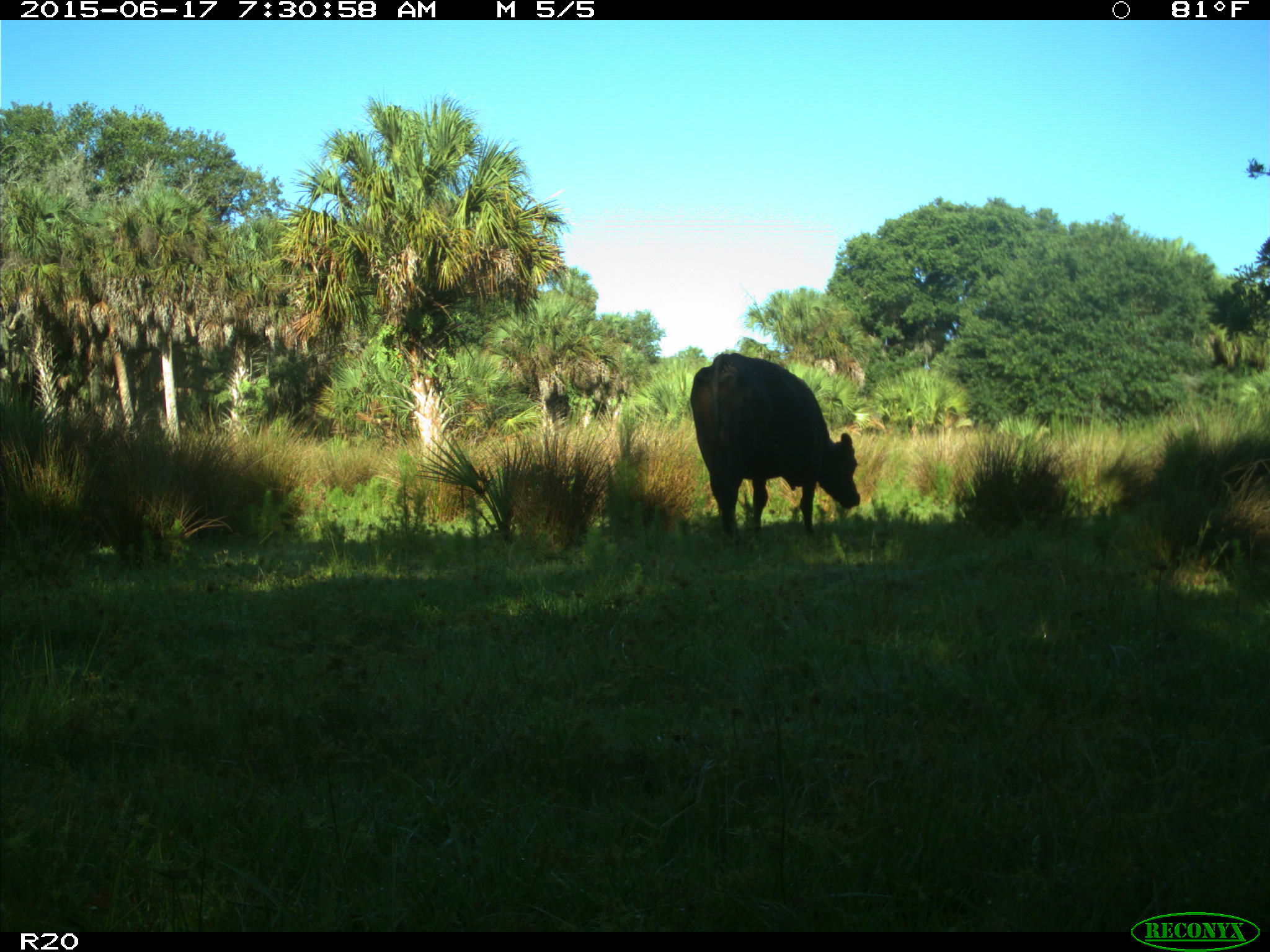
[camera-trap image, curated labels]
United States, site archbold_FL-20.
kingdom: Animalia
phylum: Chordata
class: Mammalia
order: Artiodactyla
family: Bovidae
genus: Bos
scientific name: Bos taurus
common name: domestic cow